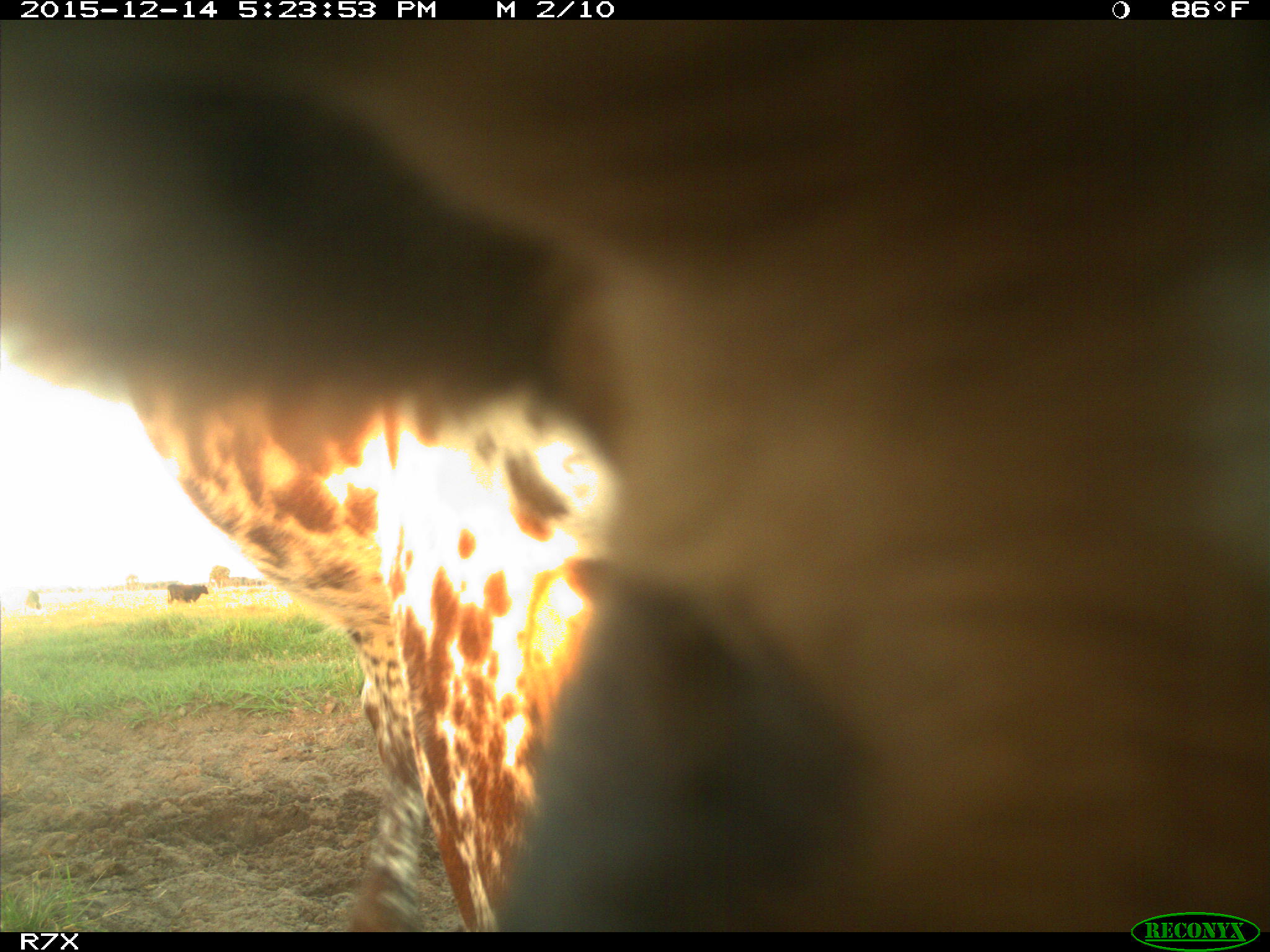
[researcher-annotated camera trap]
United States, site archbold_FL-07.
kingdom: Animalia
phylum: Chordata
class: Mammalia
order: Artiodactyla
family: Bovidae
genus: Bos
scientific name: Bos taurus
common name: domestic cow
Bos taurus (domestic cow).